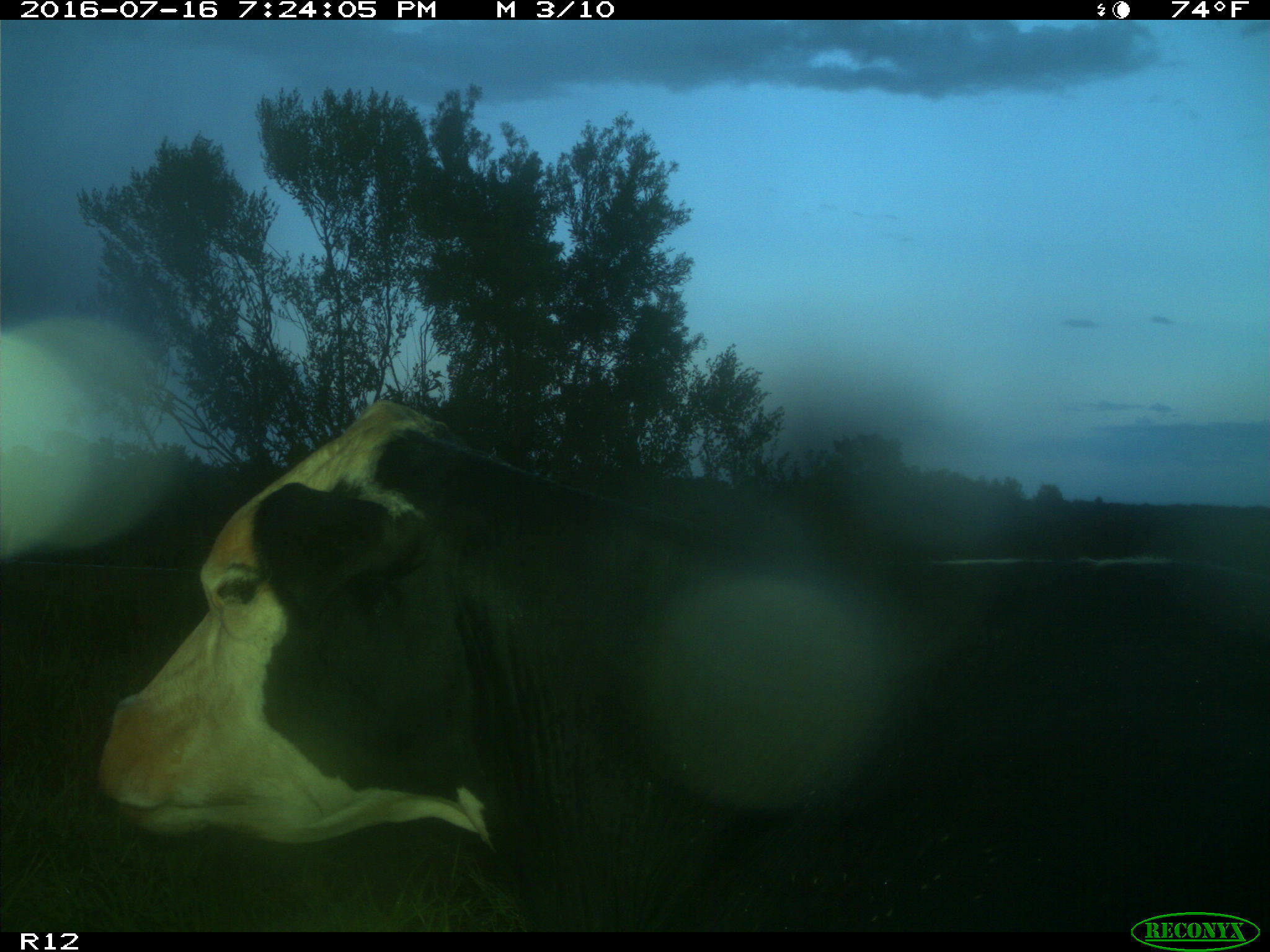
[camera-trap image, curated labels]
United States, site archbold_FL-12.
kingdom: Animalia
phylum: Chordata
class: Mammalia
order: Artiodactyla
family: Bovidae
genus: Bos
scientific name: Bos taurus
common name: domestic cow